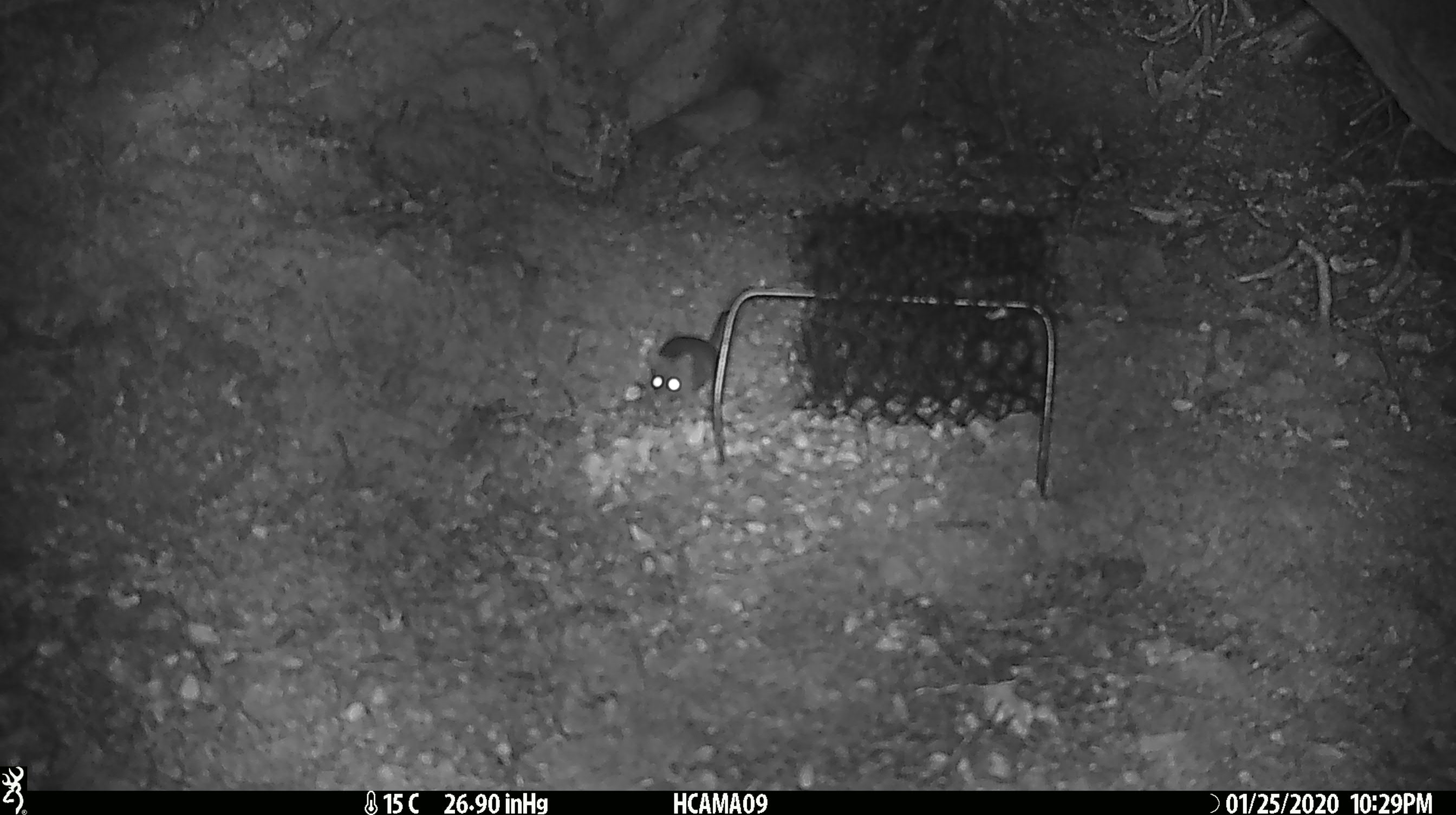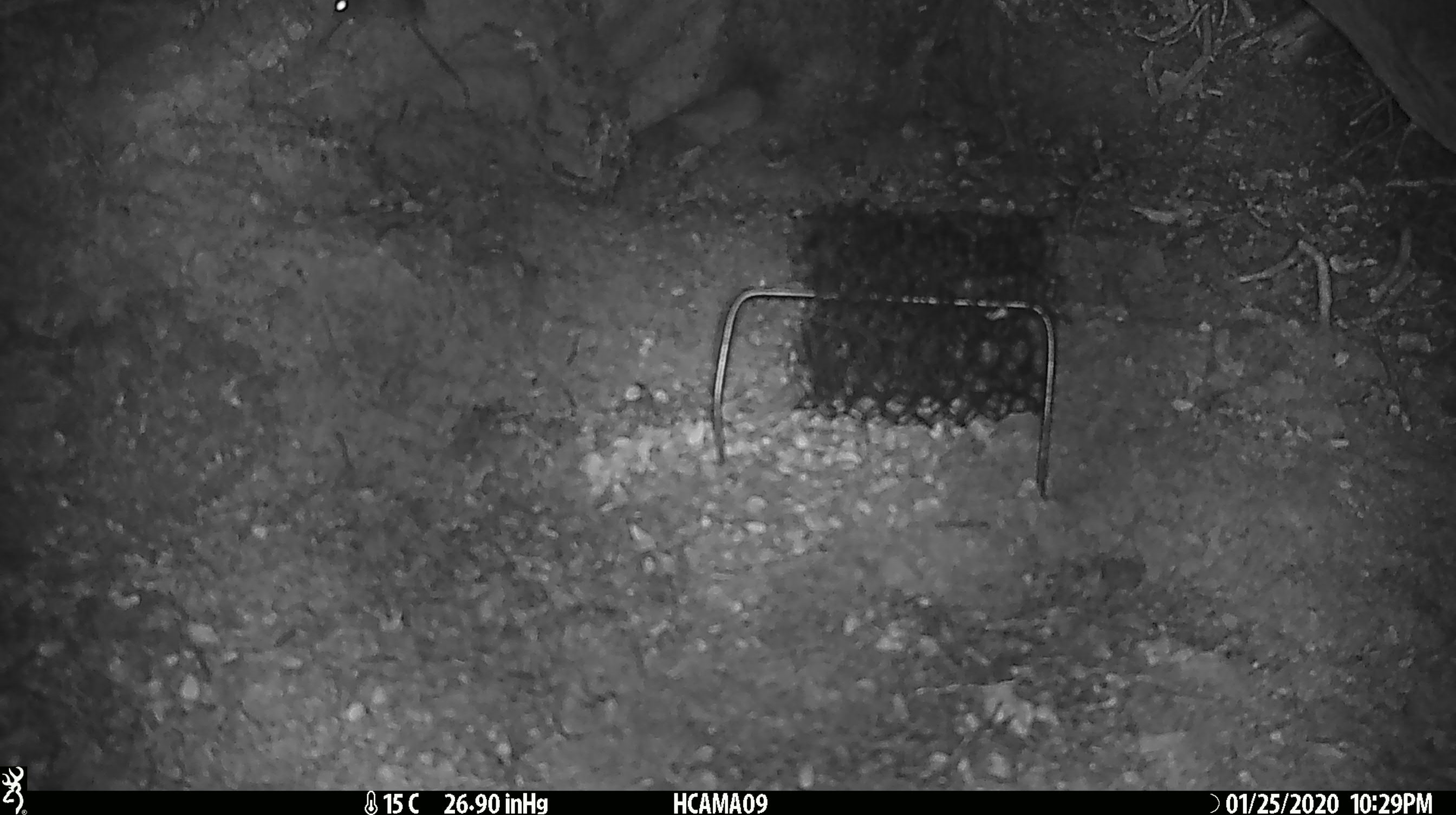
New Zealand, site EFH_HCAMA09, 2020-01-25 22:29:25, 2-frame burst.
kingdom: Animalia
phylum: Chordata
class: Mammalia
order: Rodentia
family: Muridae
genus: Mus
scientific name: Mus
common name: mouse